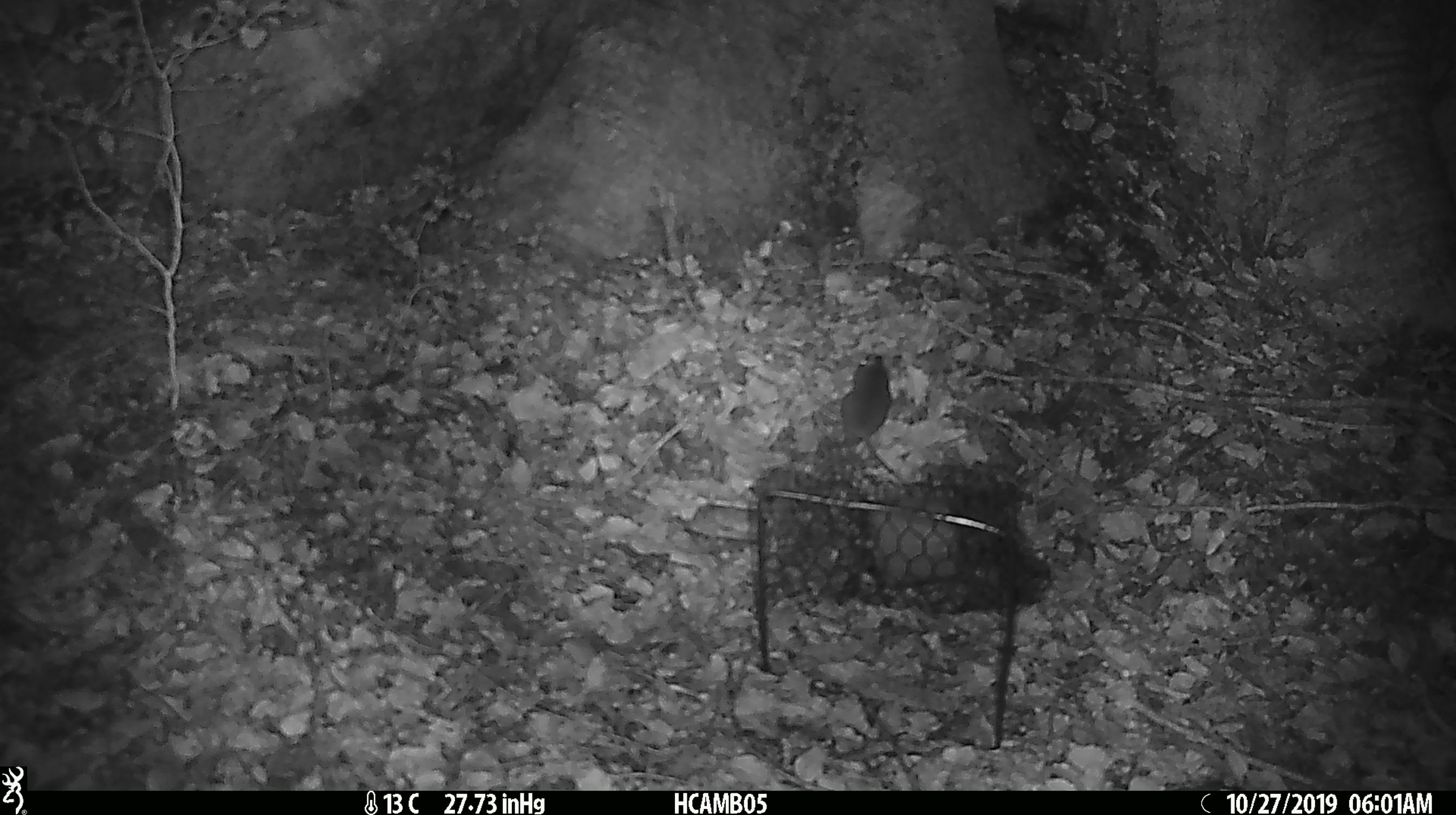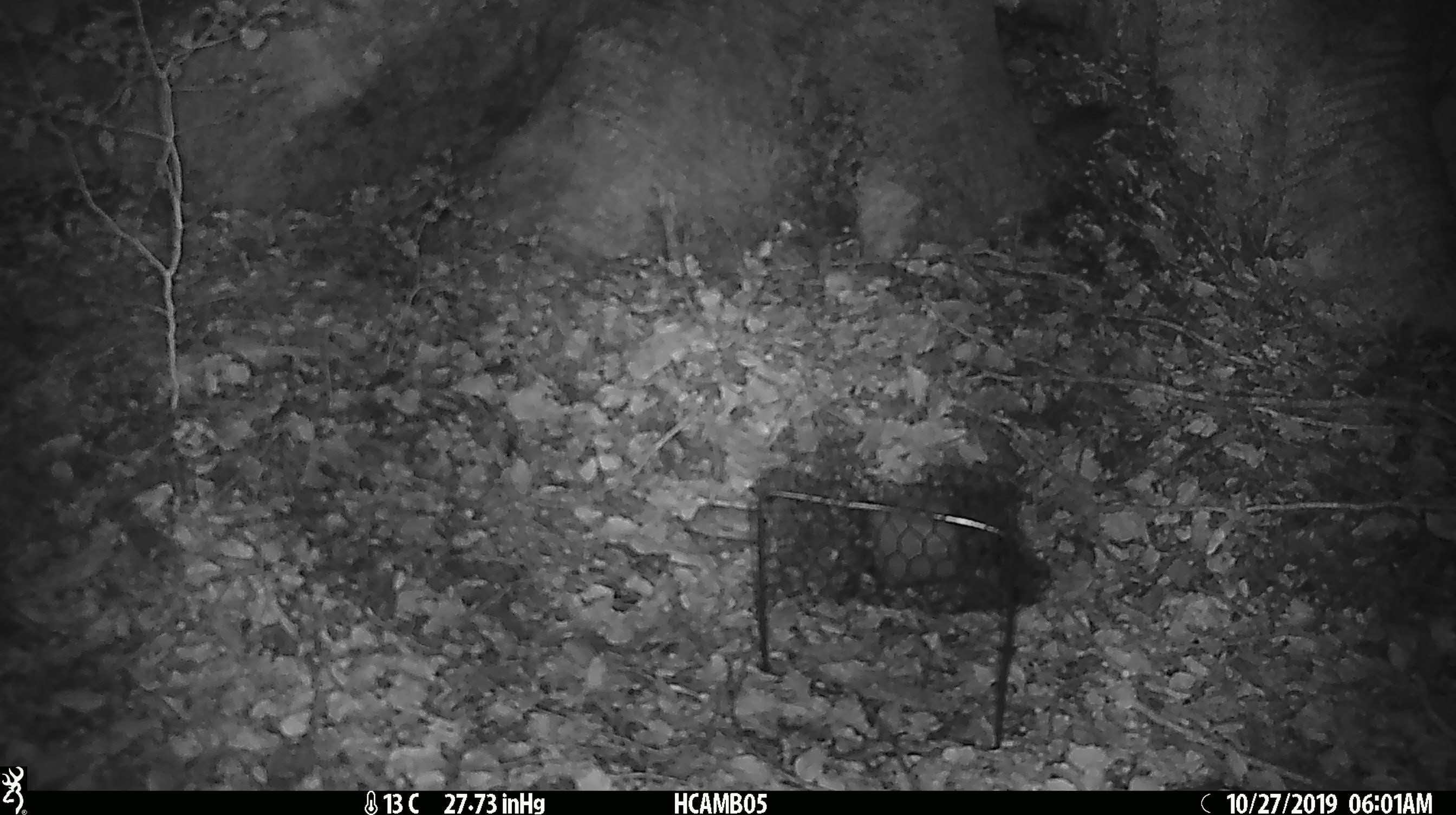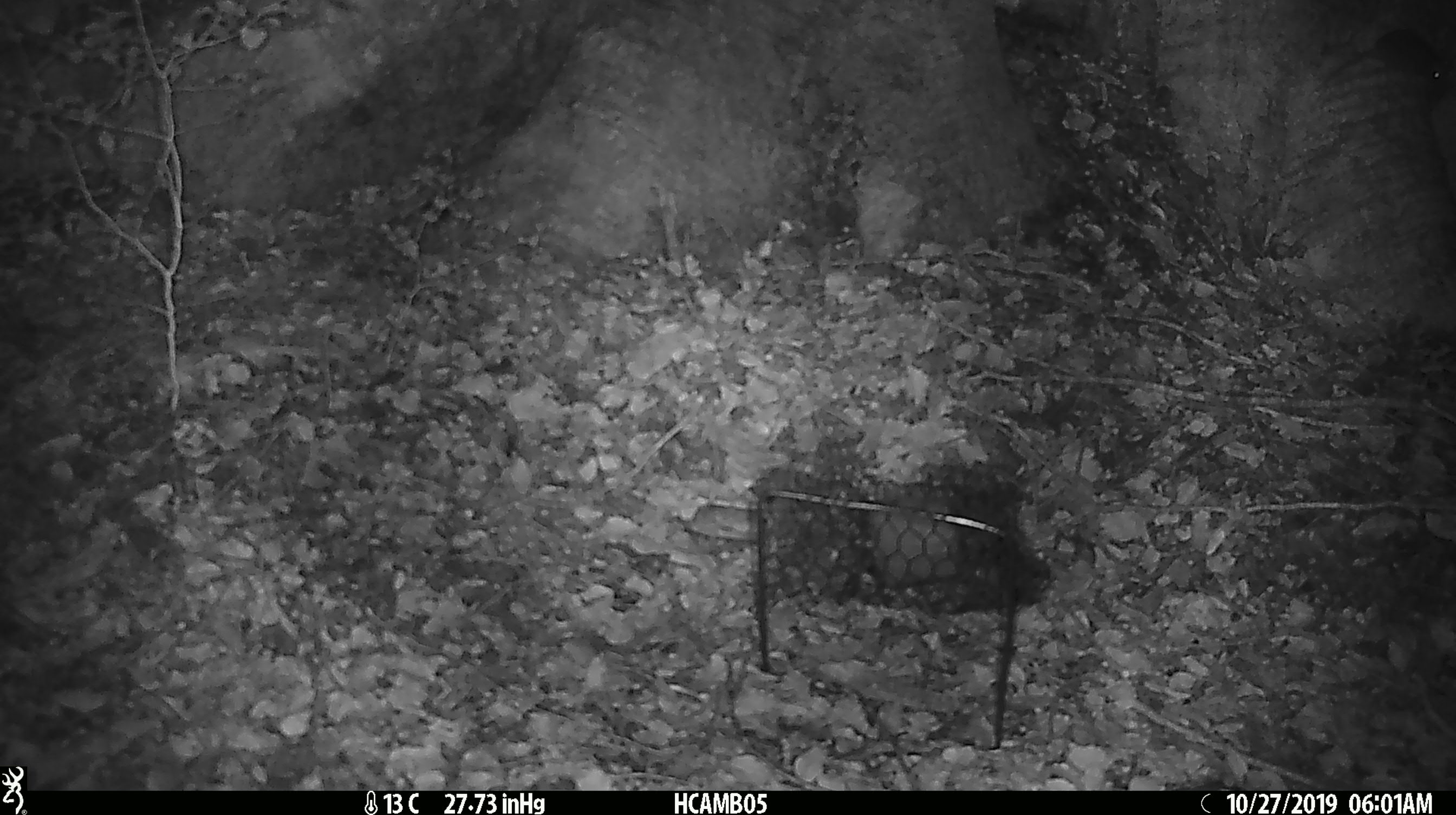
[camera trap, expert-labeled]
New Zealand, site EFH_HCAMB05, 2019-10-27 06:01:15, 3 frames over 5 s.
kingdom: Animalia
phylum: Chordata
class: Mammalia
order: Rodentia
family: Muridae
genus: Mus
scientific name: Mus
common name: mouse